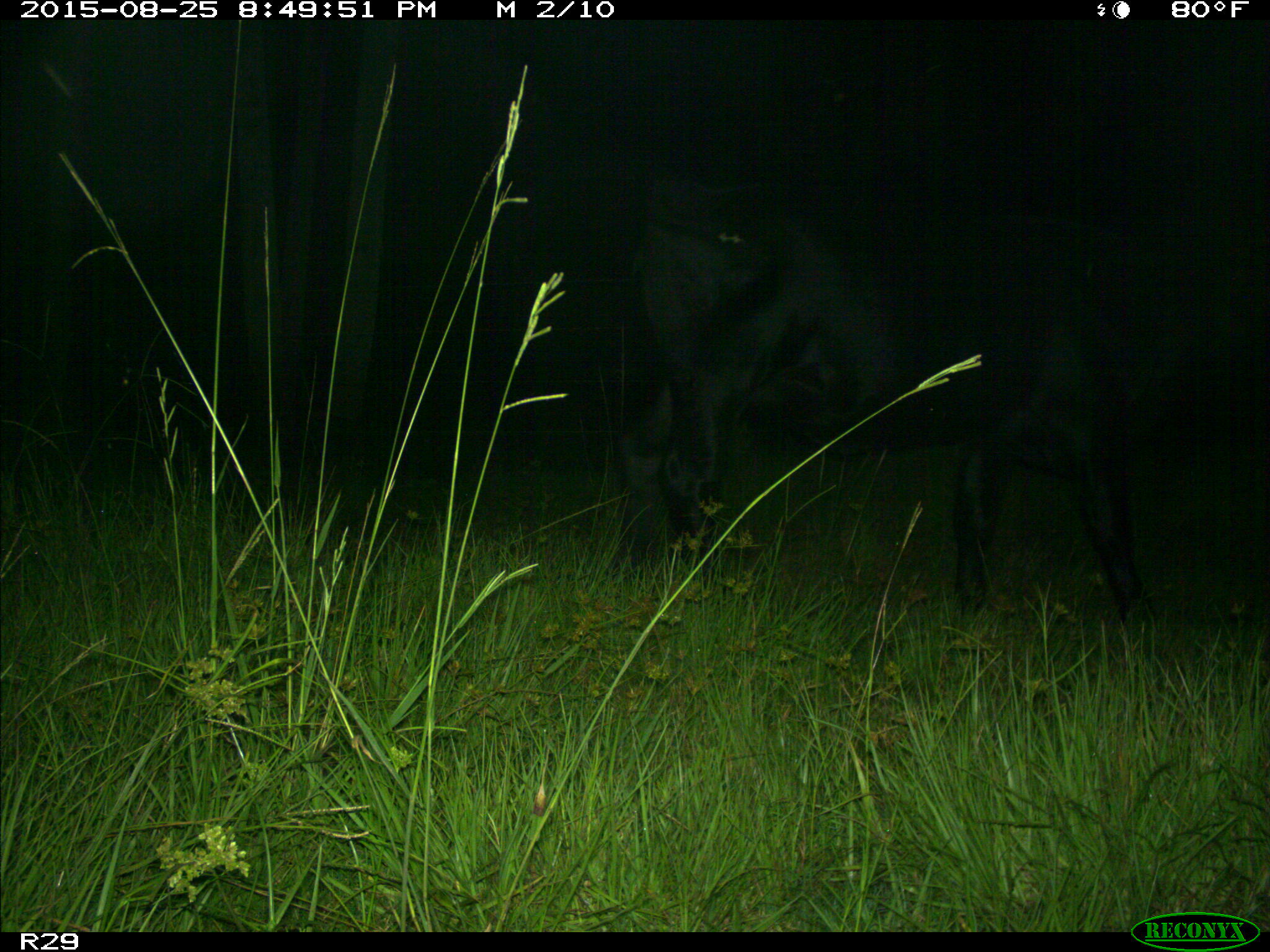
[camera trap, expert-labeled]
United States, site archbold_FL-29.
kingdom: Animalia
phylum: Chordata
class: Mammalia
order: Artiodactyla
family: Bovidae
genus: Bos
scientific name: Bos taurus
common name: domestic cow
Bos taurus (domestic cow).